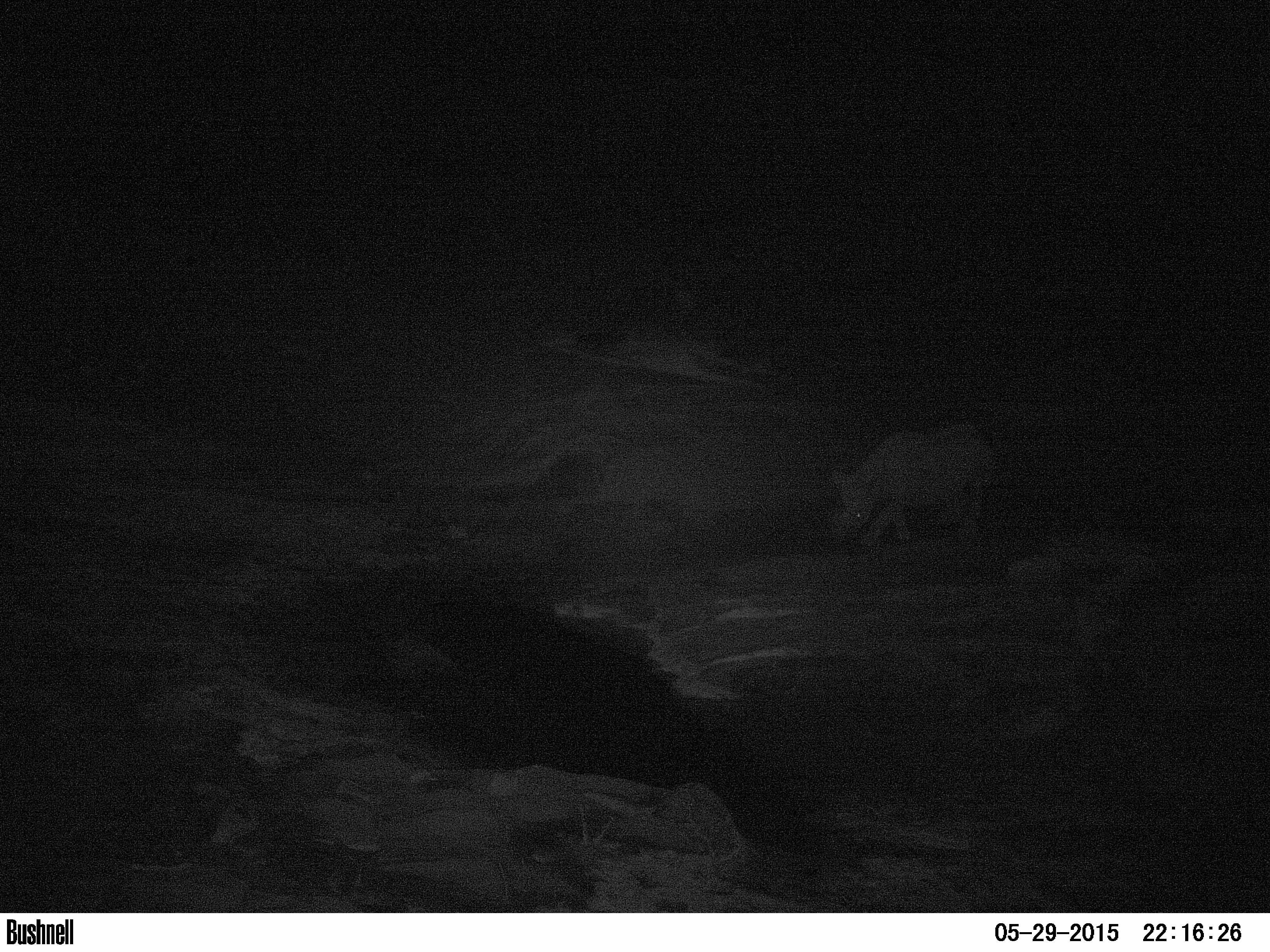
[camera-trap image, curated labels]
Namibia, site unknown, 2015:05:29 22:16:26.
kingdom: Animalia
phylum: Chordata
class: Mammalia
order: Perissodactyla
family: Rhinocerotidae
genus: Diceros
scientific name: Diceros bicornis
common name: black rhinoceros